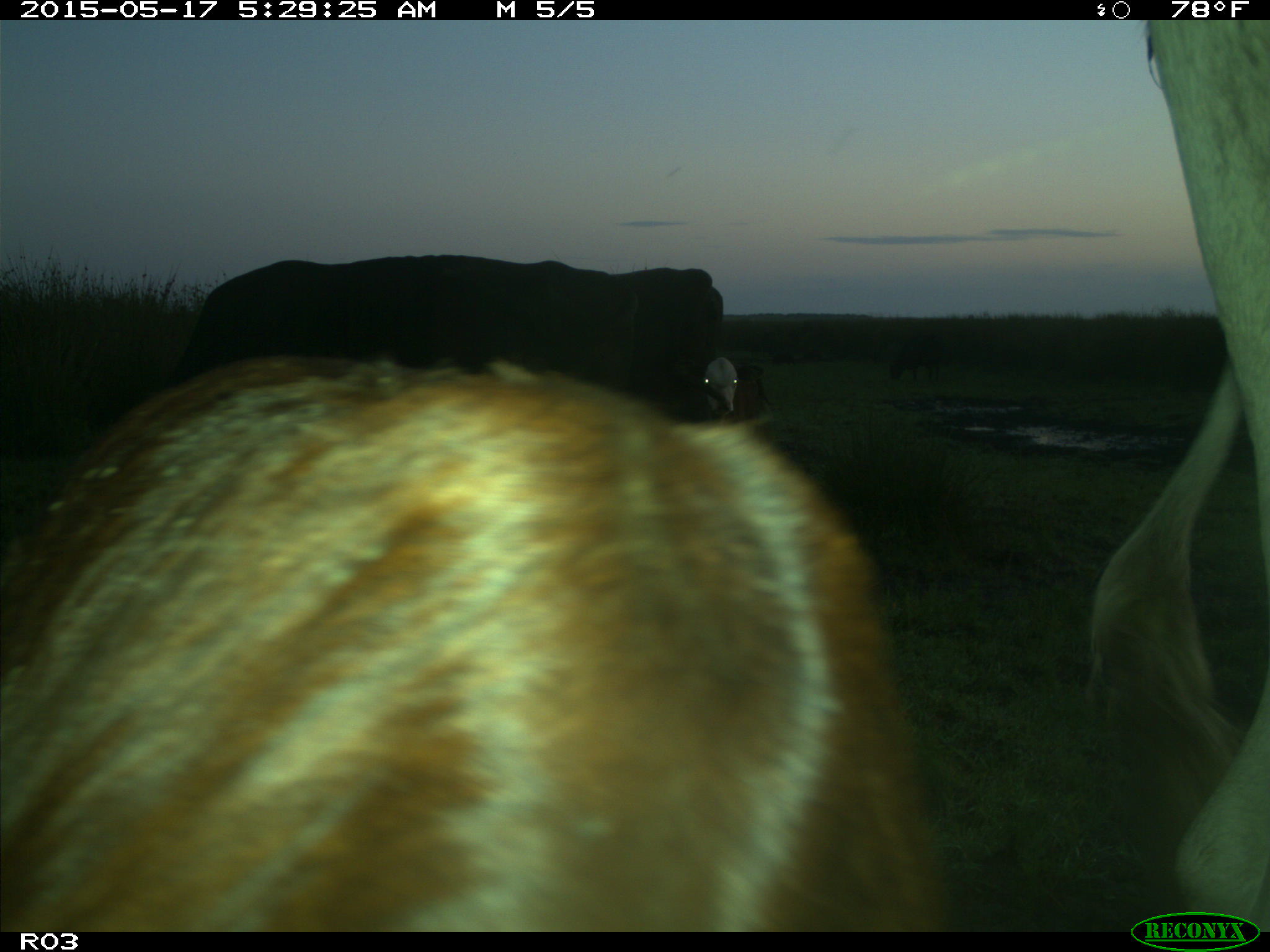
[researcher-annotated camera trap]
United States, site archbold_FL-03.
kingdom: Animalia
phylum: Chordata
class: Mammalia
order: Artiodactyla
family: Bovidae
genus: Bos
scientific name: Bos taurus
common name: domestic cow